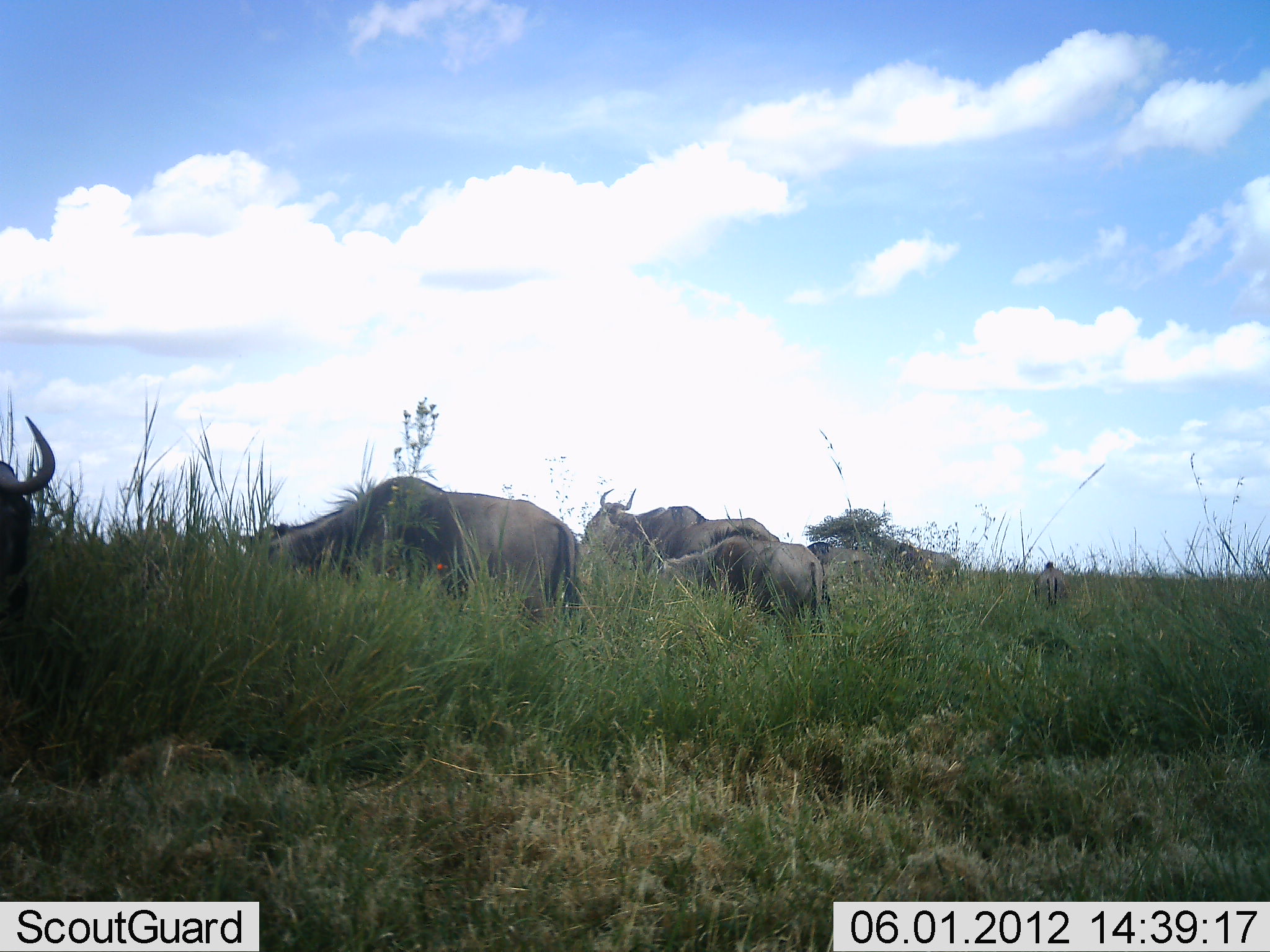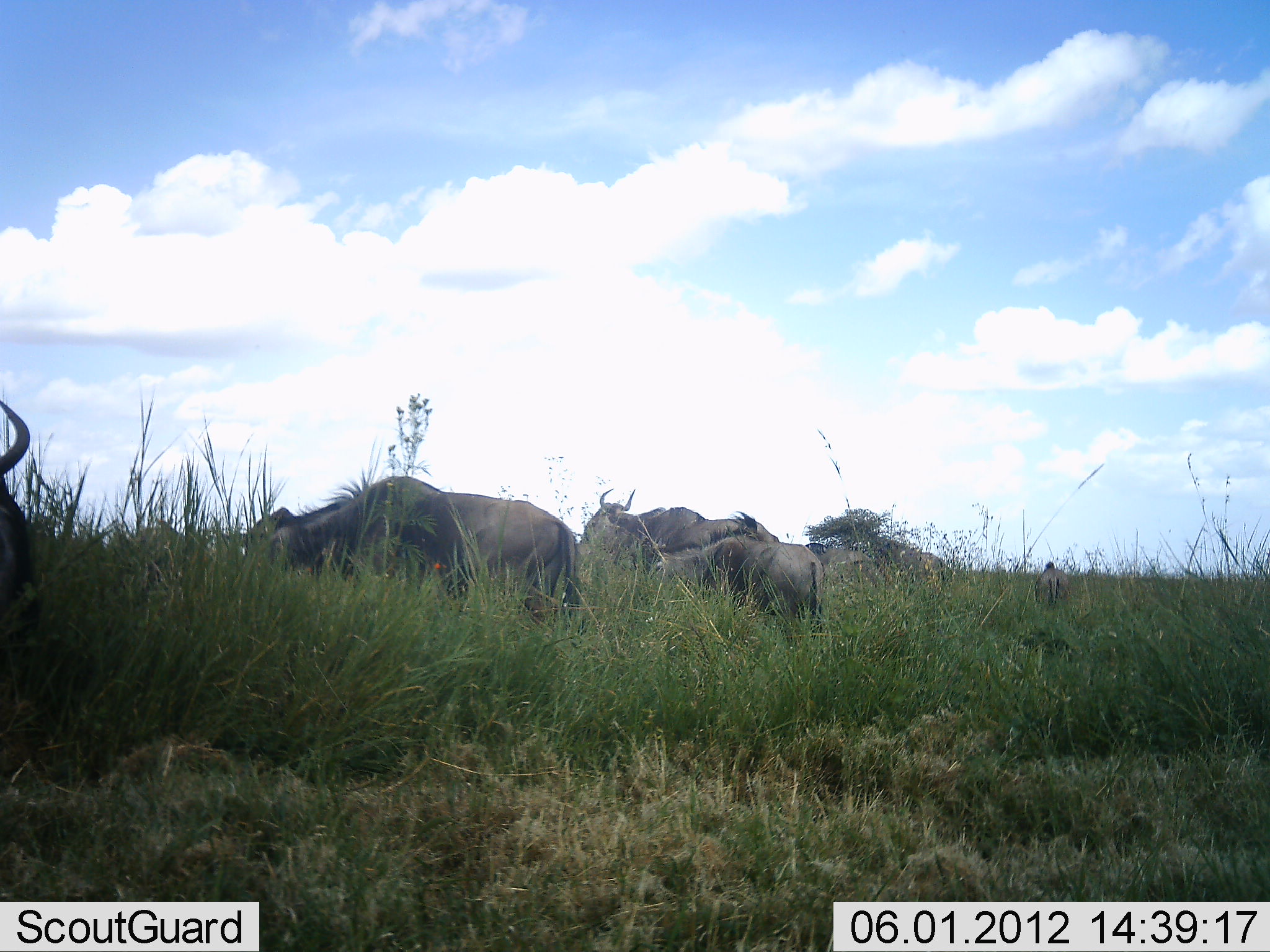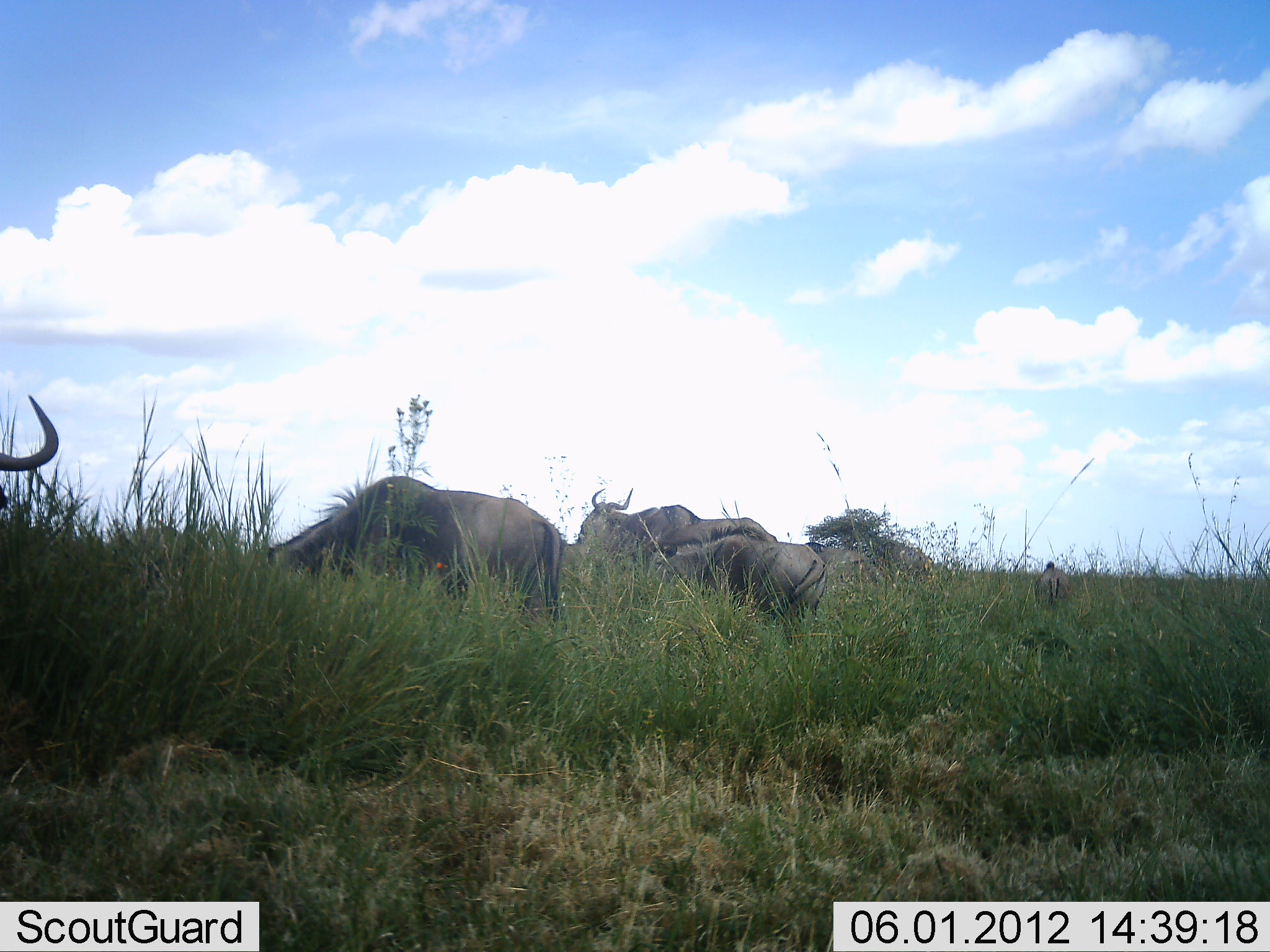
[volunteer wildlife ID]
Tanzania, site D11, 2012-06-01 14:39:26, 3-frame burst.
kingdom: Animalia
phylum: Chordata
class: Mammalia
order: Artiodactyla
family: Bovidae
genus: Connochaetes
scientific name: Connochaetes taurinus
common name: blue wildebeest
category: wildebeest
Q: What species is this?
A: Wildebeest (blue wildebeest) (Connochaetes taurinus).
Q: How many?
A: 7.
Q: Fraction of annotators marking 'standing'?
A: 30%.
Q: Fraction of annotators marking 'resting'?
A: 0%.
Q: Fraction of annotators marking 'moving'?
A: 30%.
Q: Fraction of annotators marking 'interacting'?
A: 0%.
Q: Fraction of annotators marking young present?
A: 30%.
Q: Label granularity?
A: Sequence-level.